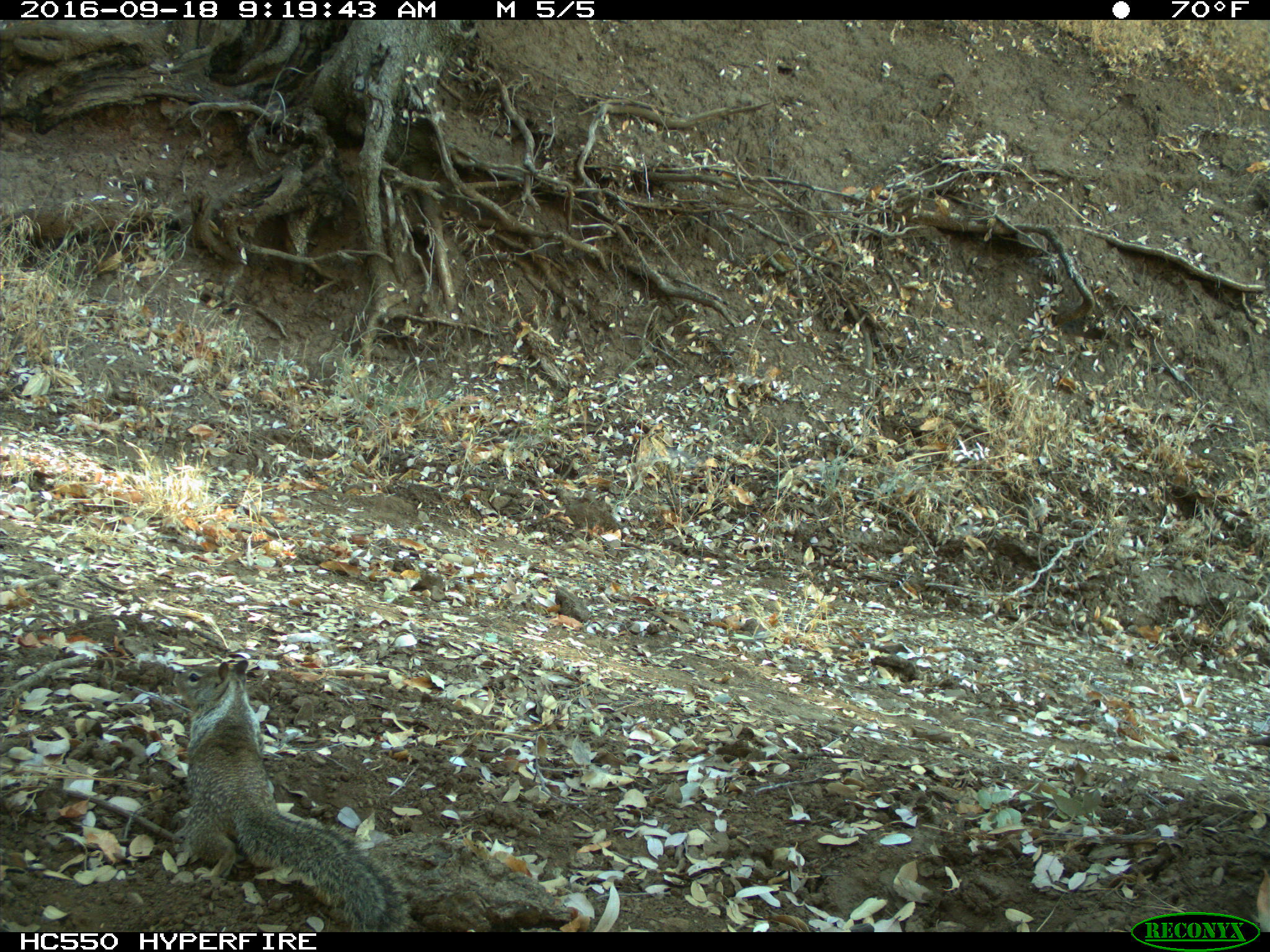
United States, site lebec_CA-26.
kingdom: Animalia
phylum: Chordata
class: Mammalia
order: Rodentia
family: Sciuridae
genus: Otospermophilus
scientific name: Otospermophilus beecheyi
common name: california ground squirrel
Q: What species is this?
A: Otospermophilus beecheyi (california ground squirrel).